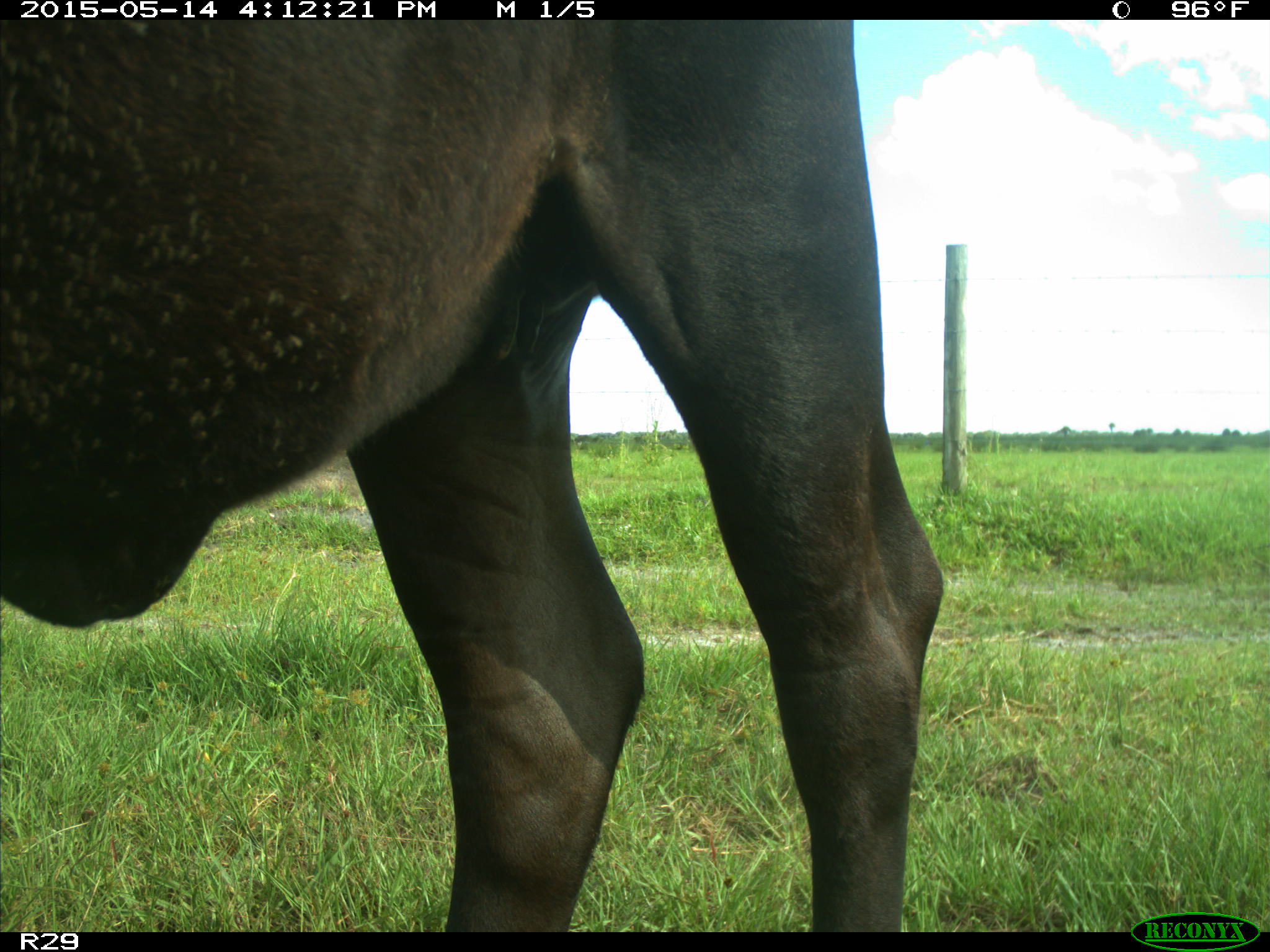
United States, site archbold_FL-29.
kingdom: Animalia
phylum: Chordata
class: Mammalia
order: Artiodactyla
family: Bovidae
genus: Bos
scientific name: Bos taurus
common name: domestic cow